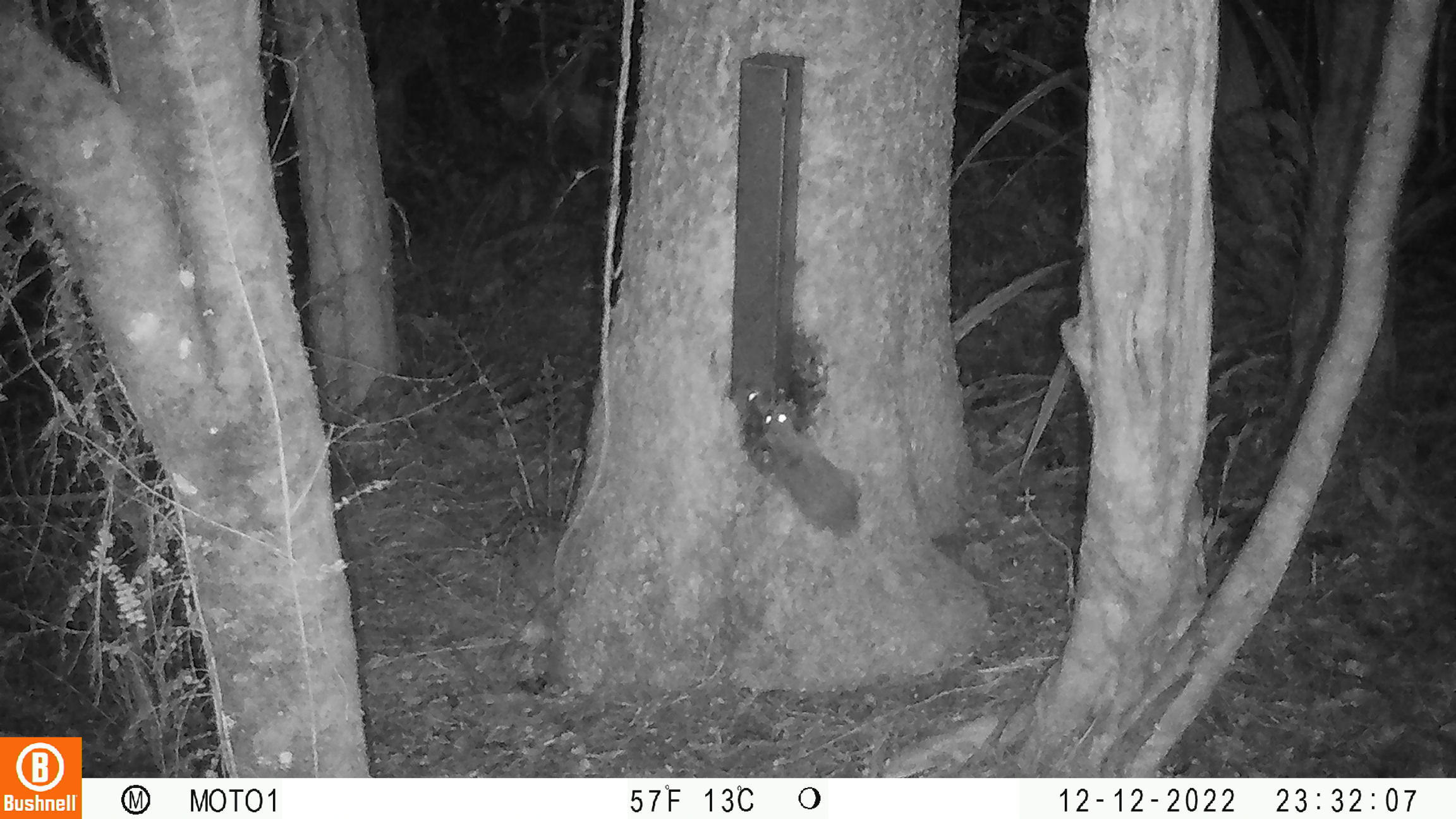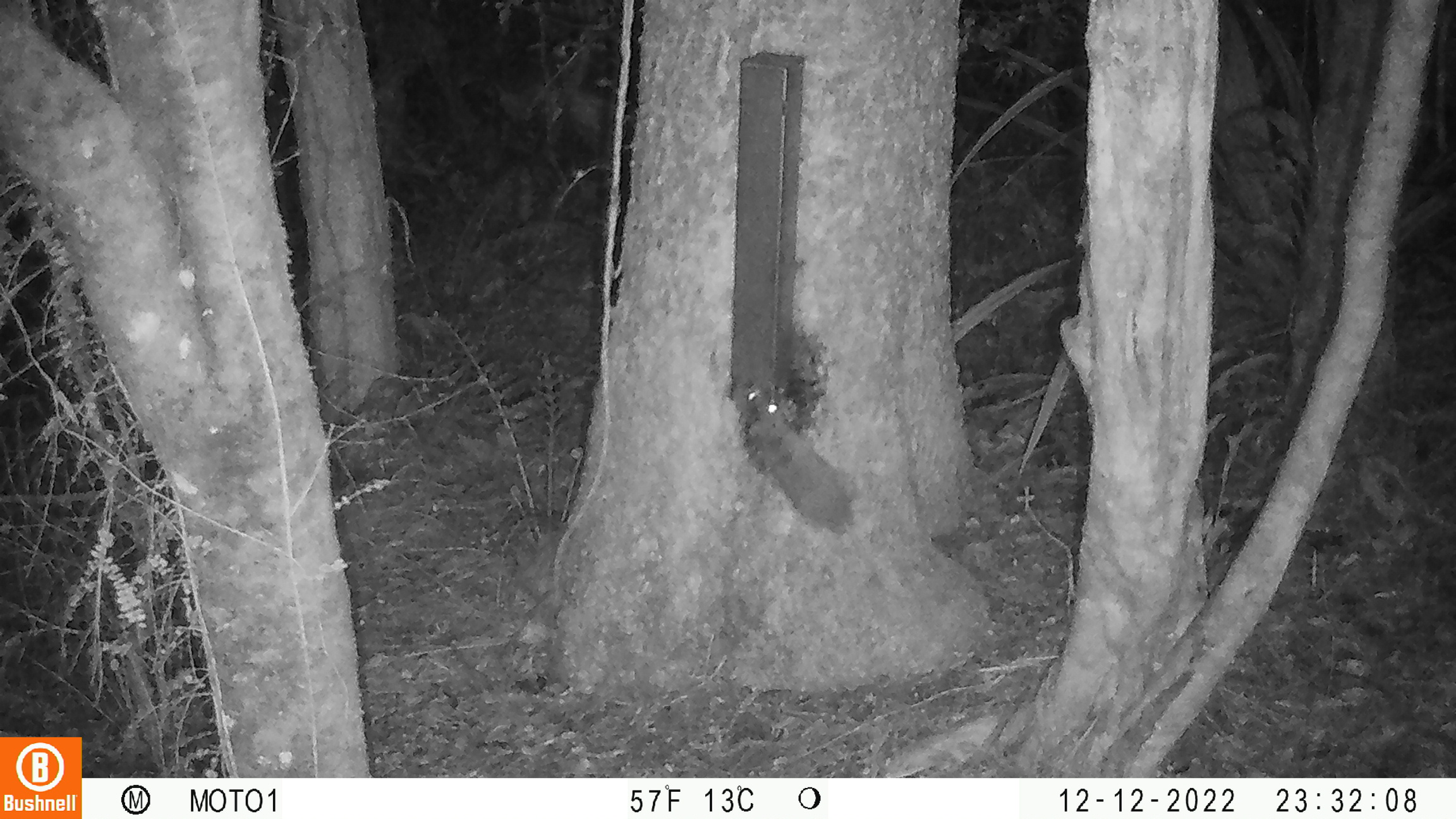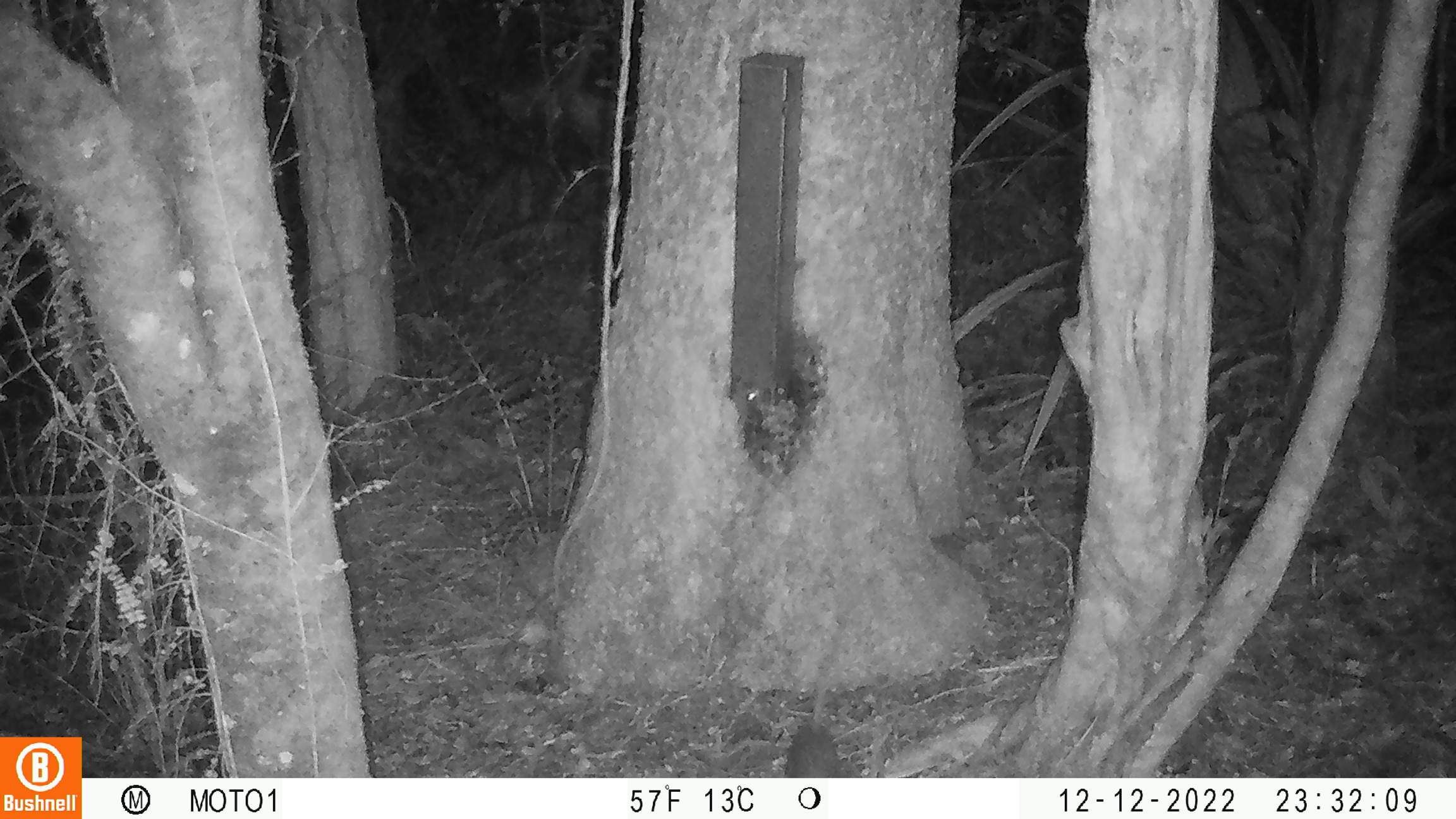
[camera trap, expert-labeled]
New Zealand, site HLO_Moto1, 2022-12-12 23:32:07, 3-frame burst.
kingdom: Animalia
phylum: Chordata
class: Mammalia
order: Rodentia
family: Muridae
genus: Rattus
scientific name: Rattus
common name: rat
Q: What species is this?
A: Rat (Rattus).